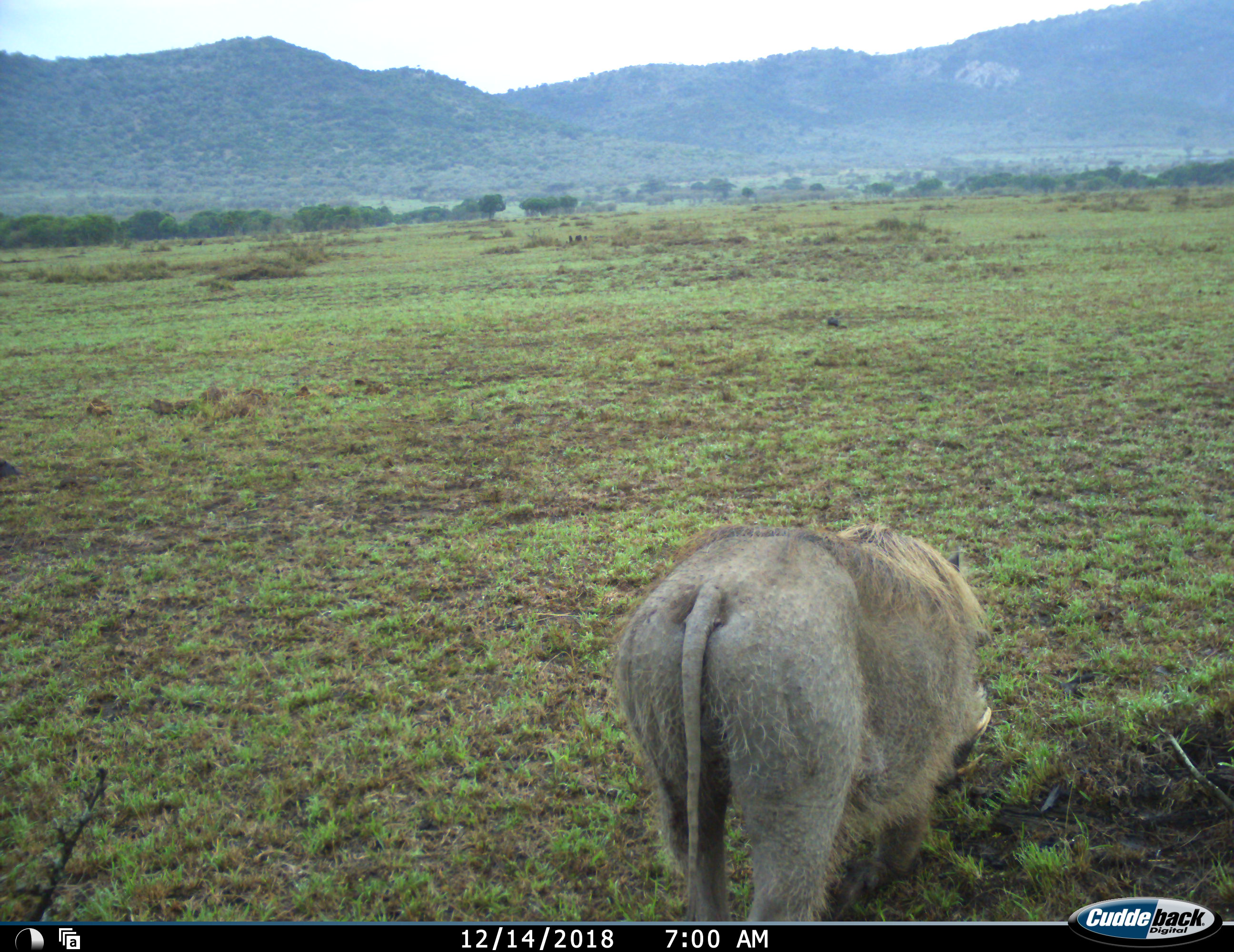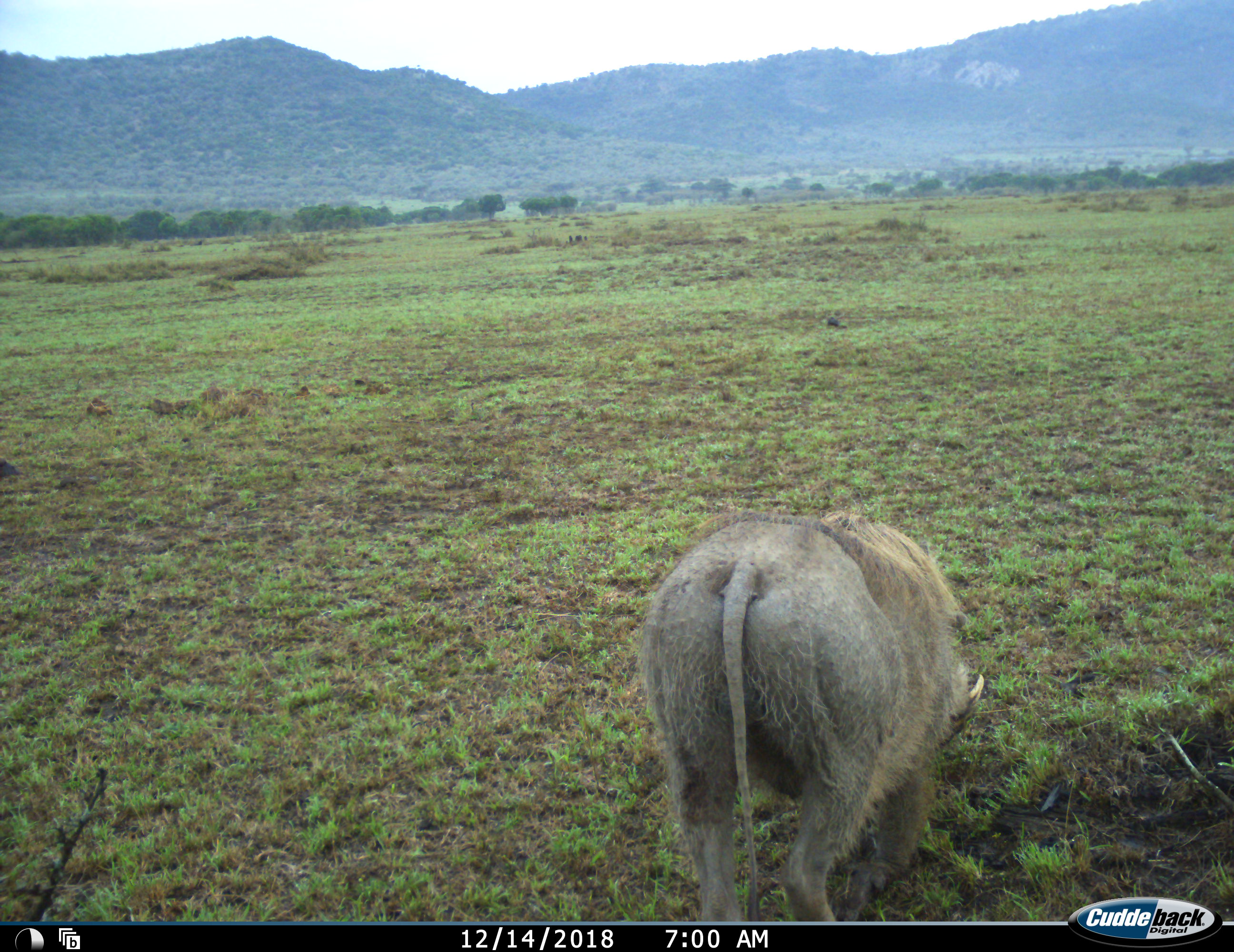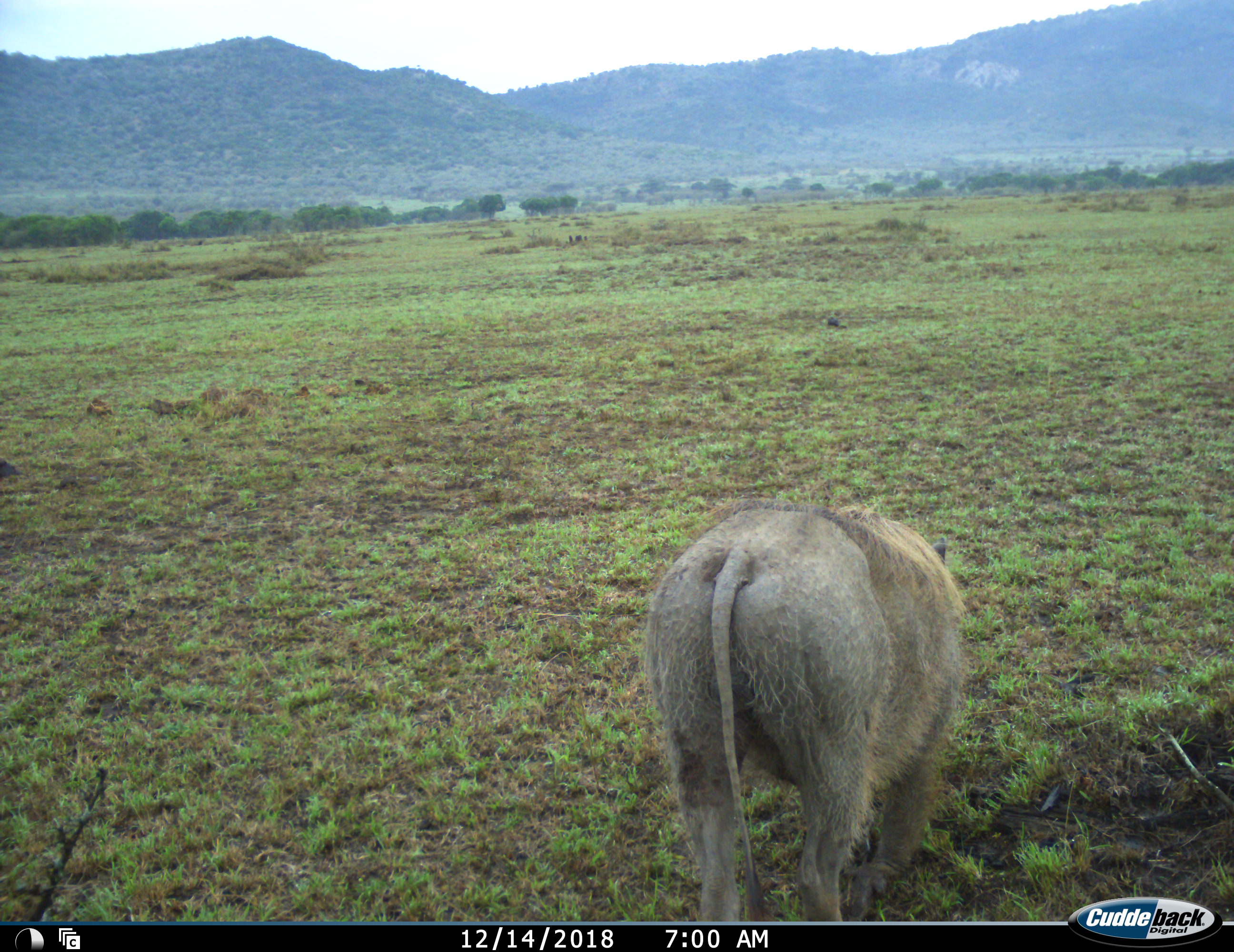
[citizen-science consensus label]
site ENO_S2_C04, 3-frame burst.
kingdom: Animalia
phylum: Chordata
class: Mammalia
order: Artiodactyla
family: Suidae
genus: Phacochoerus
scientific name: Phacochoerus africanus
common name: warthog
Warthog (Phacochoerus africanus), count 1. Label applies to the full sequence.